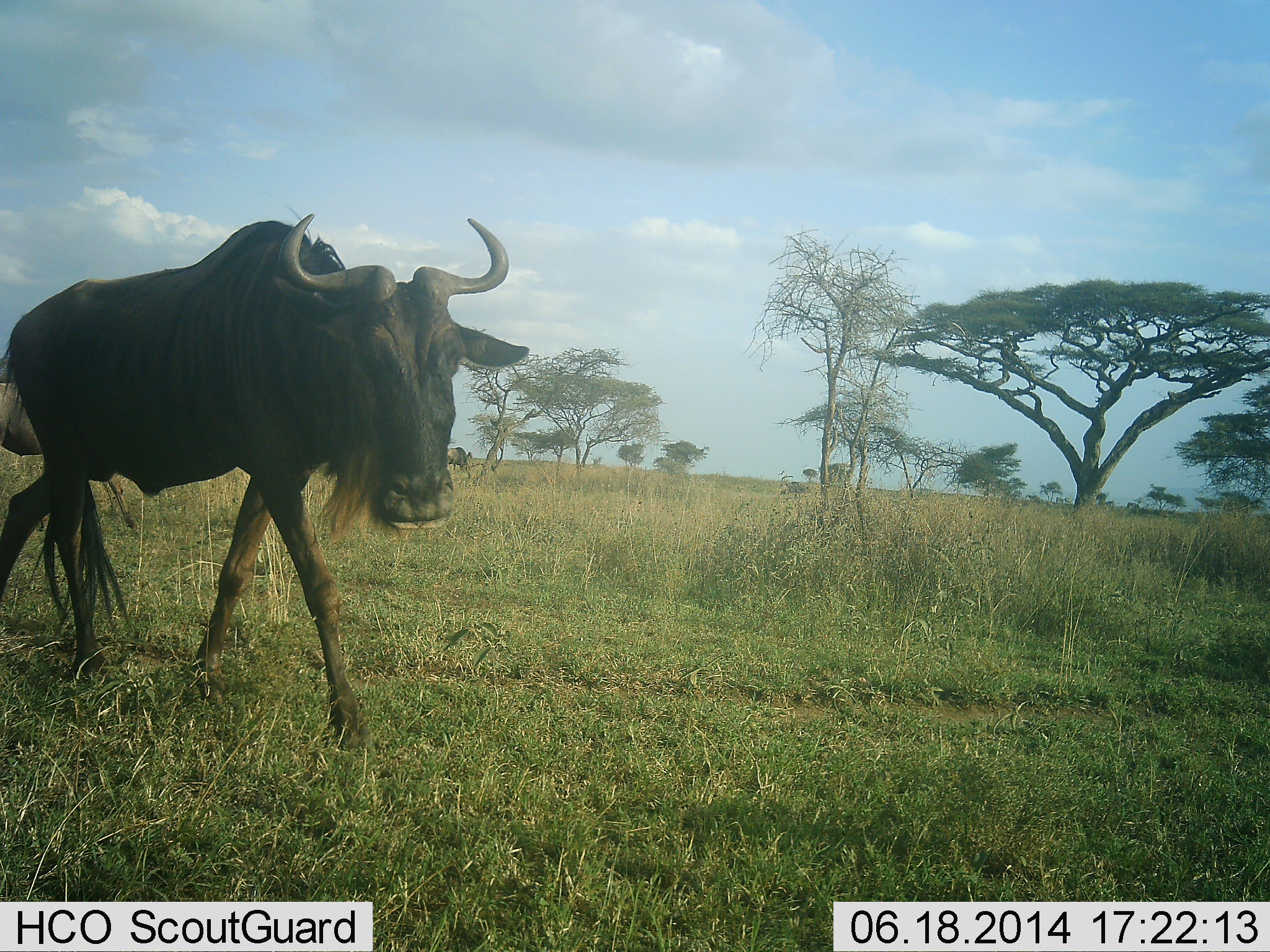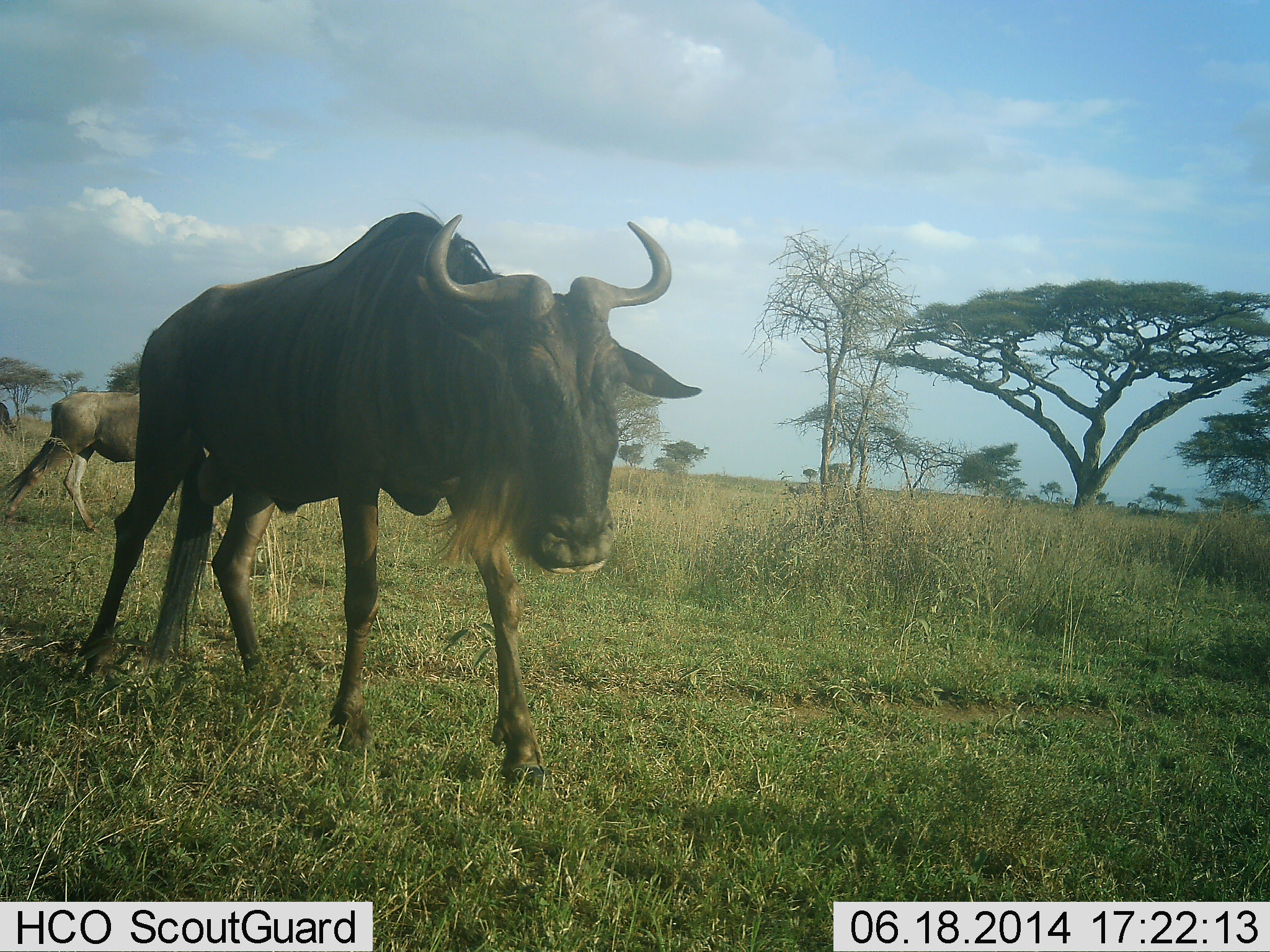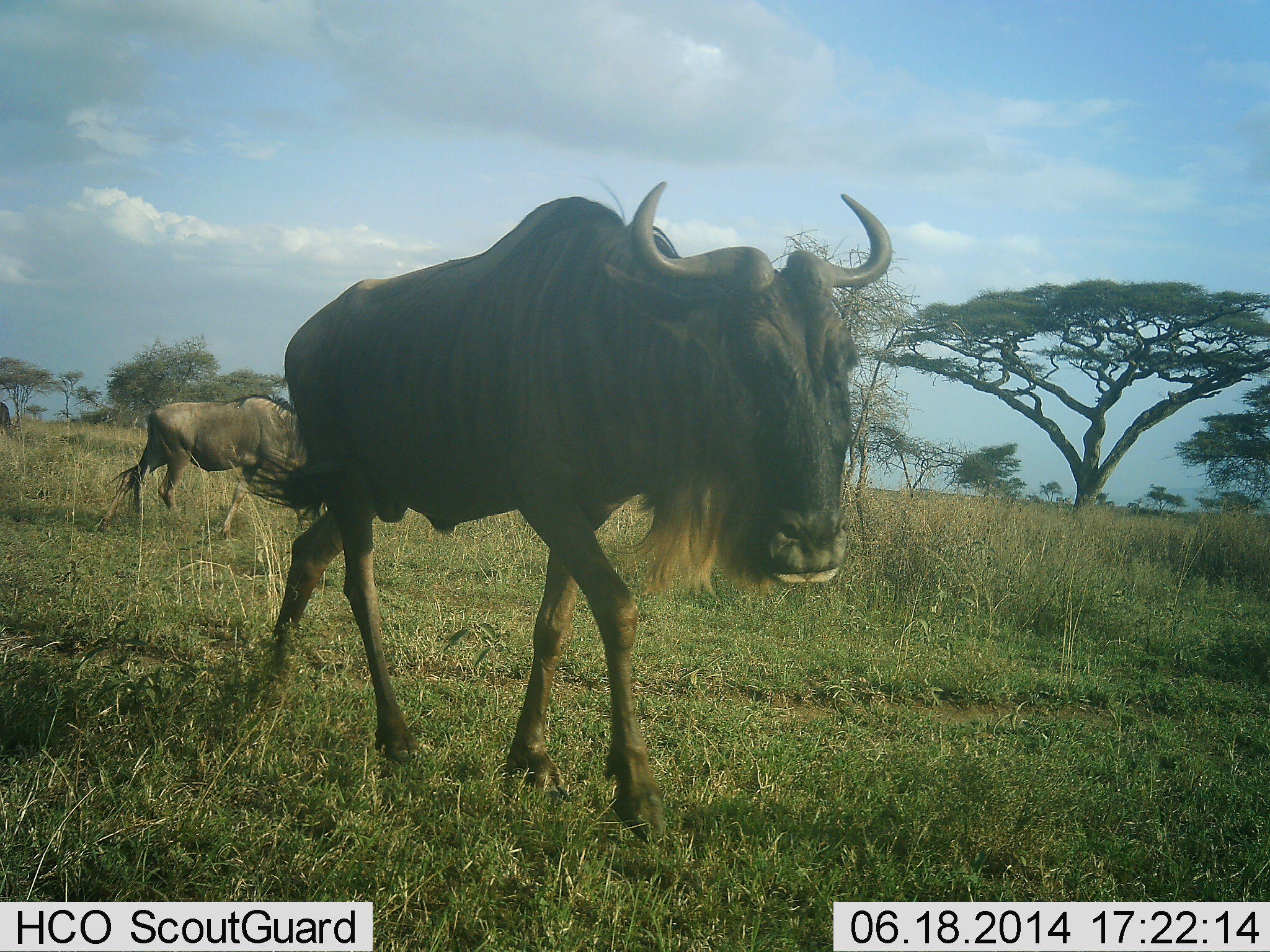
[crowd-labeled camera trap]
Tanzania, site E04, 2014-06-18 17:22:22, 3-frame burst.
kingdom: Animalia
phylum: Chordata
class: Mammalia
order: Artiodactyla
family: Bovidae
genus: Connochaetes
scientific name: Connochaetes taurinus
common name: blue wildebeest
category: wildebeest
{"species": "wildebeest (blue wildebeest) (Connochaetes taurinus)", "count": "2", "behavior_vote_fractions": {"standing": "0%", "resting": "0%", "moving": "100%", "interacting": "0%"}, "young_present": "0%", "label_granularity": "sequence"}